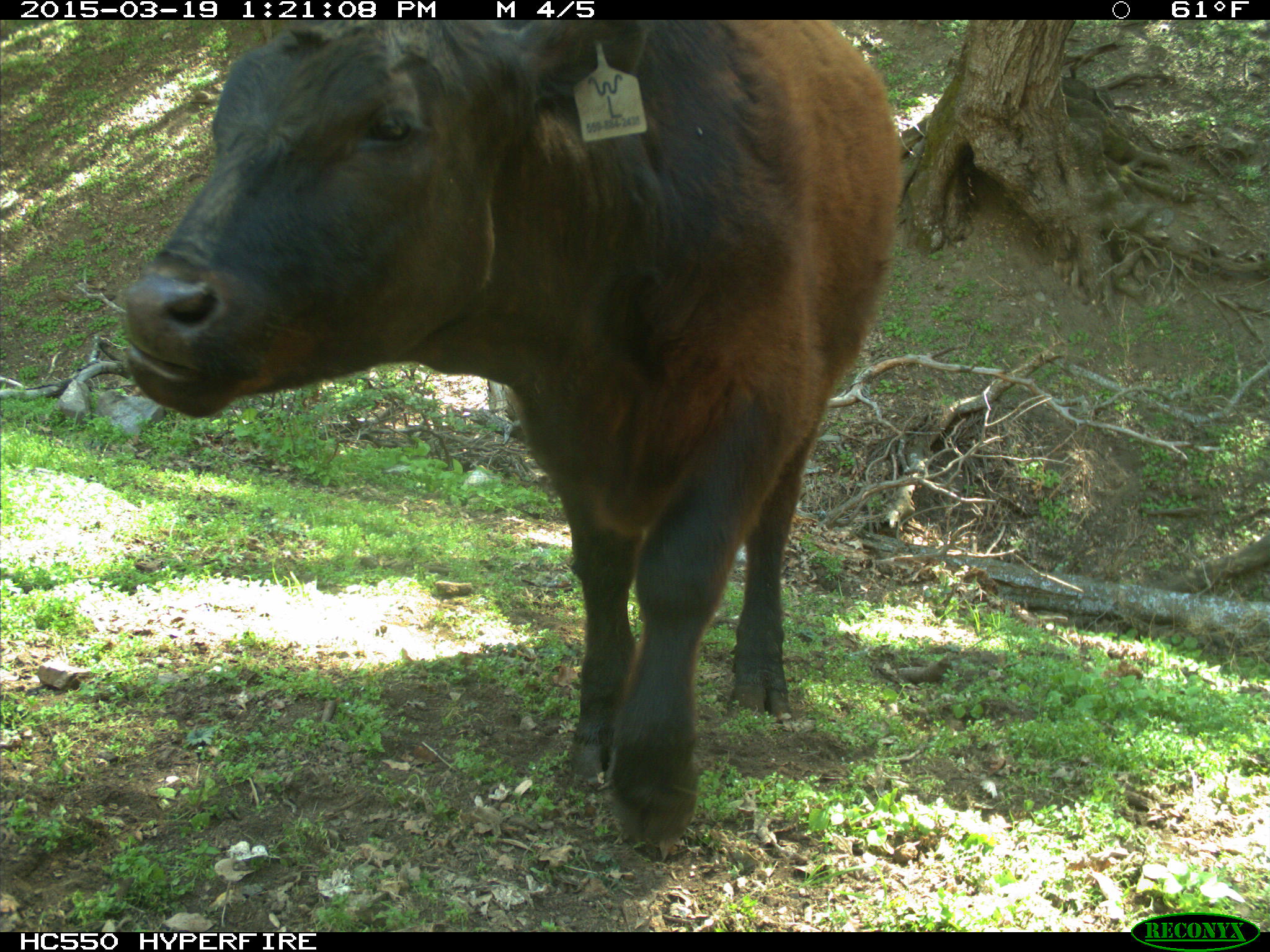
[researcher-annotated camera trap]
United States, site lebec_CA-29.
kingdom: Animalia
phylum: Chordata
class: Mammalia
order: Artiodactyla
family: Bovidae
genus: Bos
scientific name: Bos taurus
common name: domestic cow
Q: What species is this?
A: Bos taurus (domestic cow).